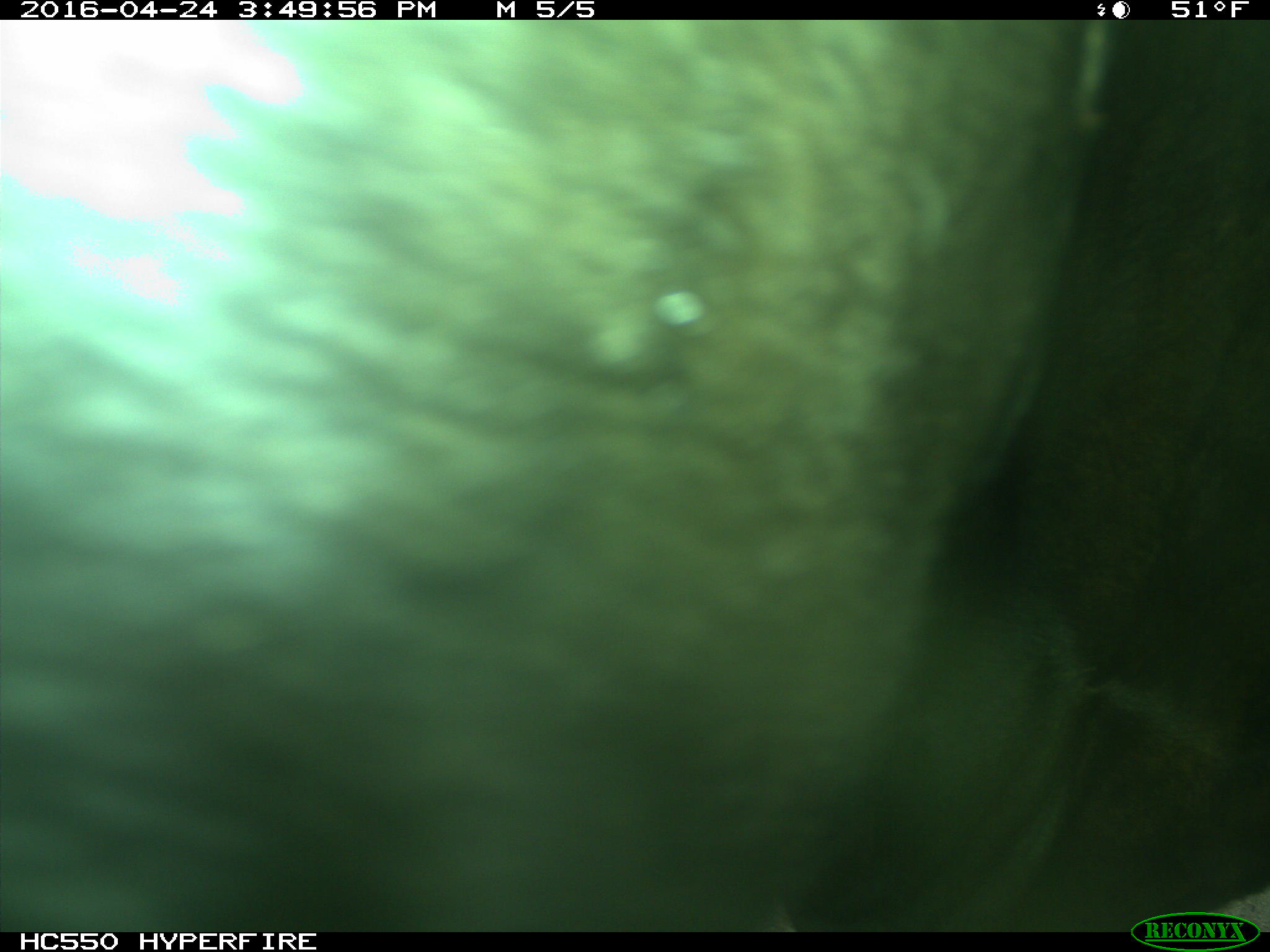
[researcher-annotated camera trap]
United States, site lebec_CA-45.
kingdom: Animalia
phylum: Chordata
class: Mammalia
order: Artiodactyla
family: Bovidae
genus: Bos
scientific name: Bos taurus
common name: domestic cow